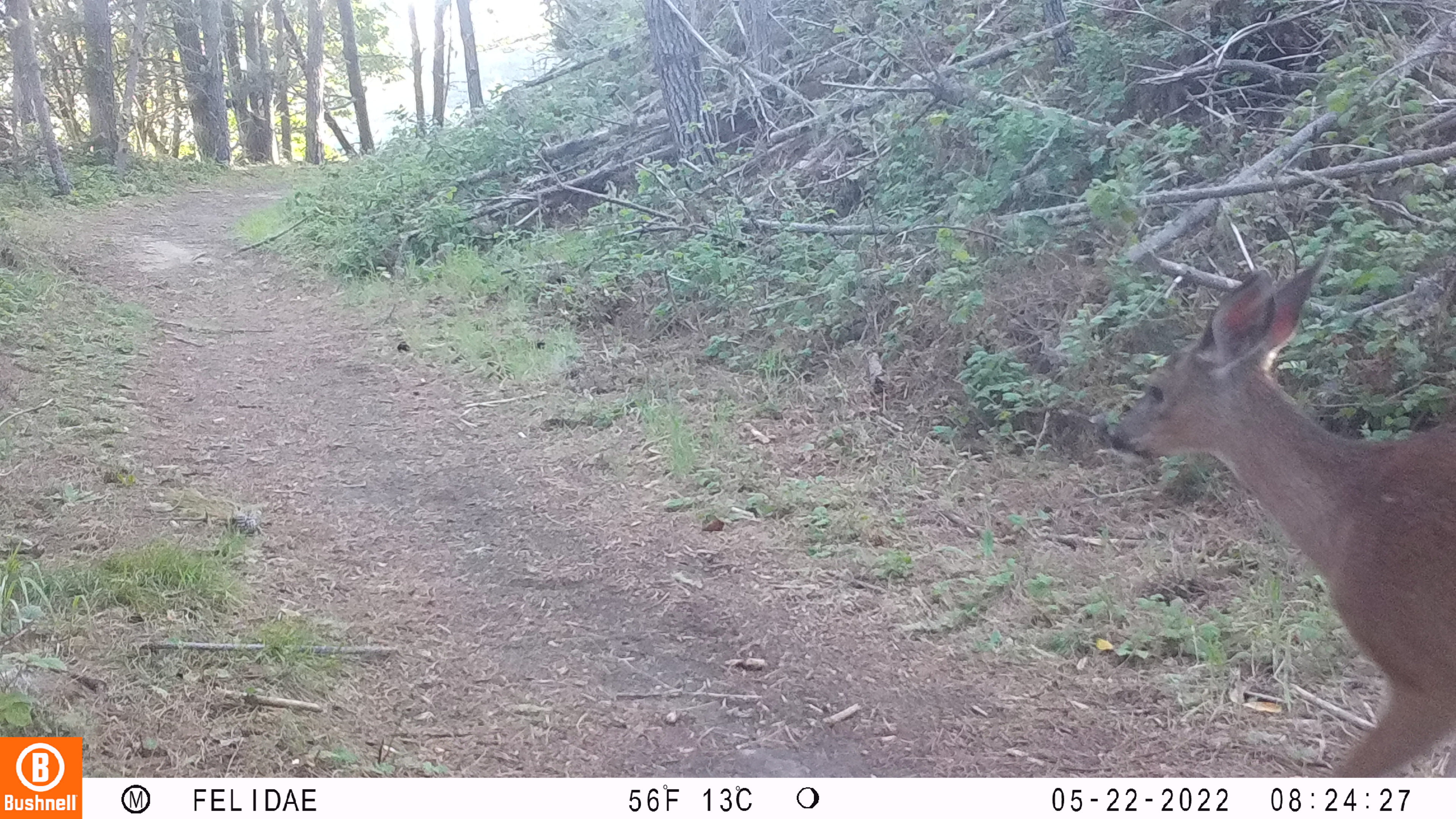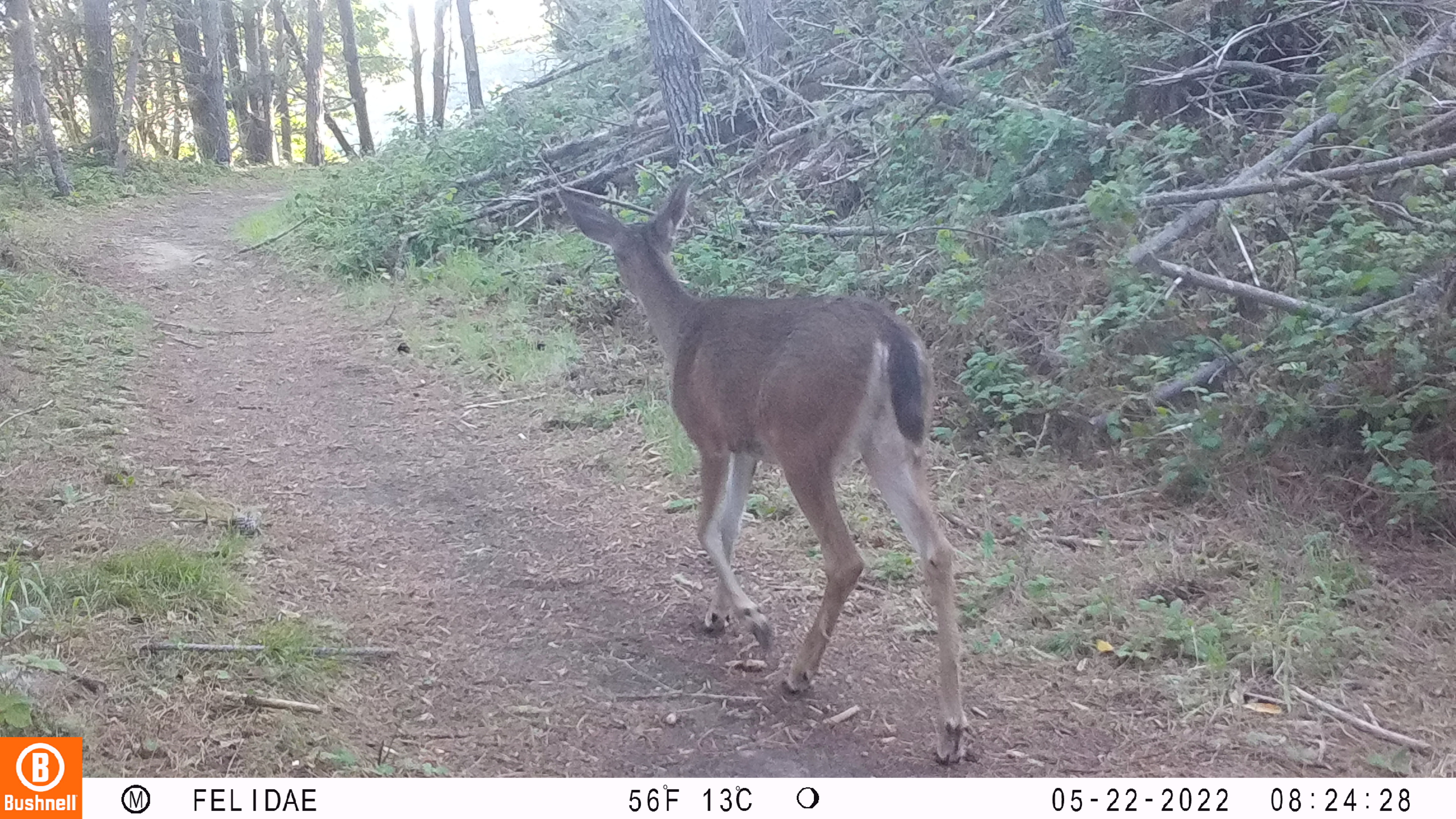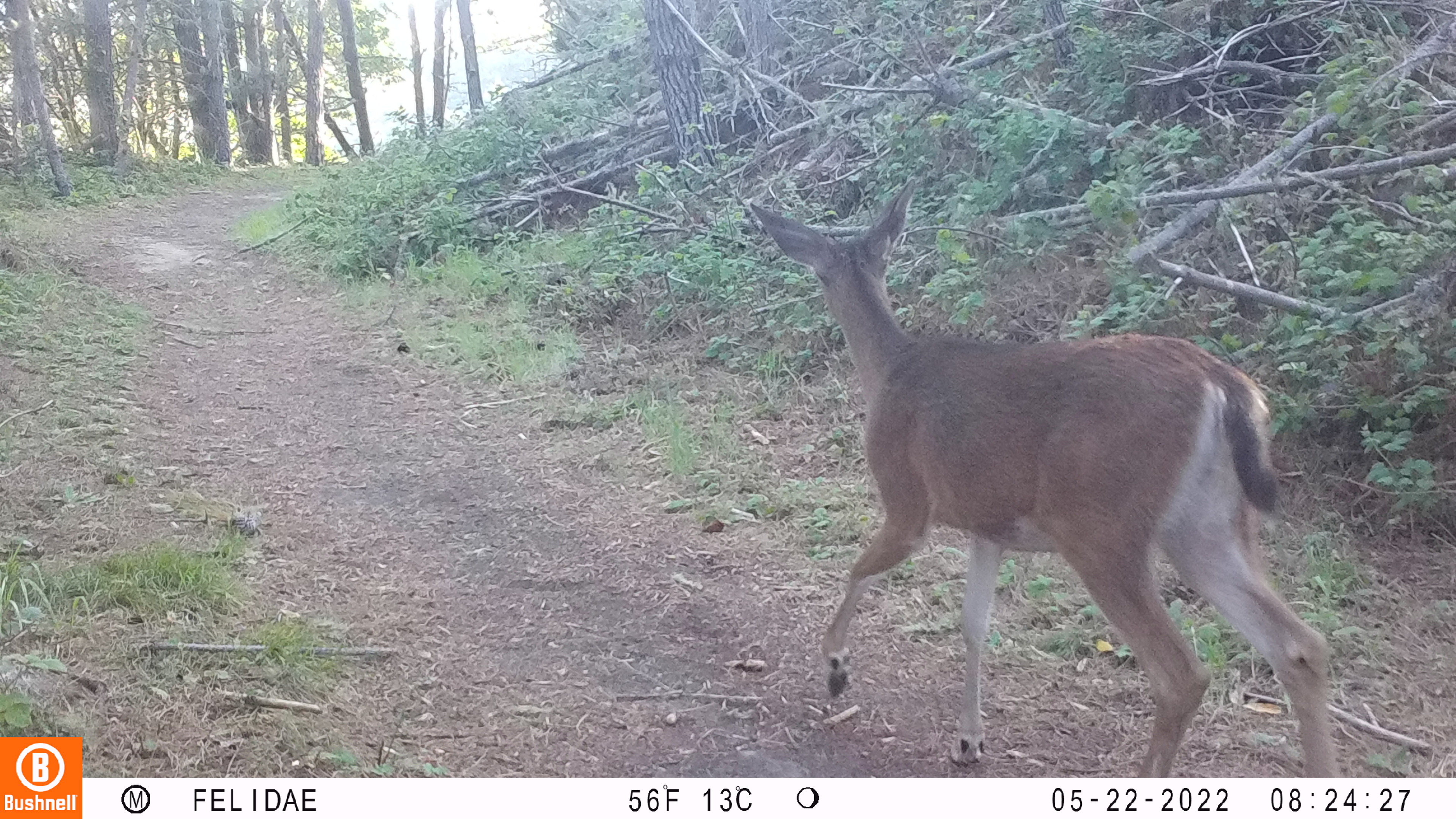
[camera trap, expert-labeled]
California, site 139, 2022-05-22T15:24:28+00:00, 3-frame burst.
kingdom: Animalia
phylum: Chordata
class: Mammalia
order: Artiodactyla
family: Cervidae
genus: Odocoileus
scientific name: Odocoileus hemionus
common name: mule deer